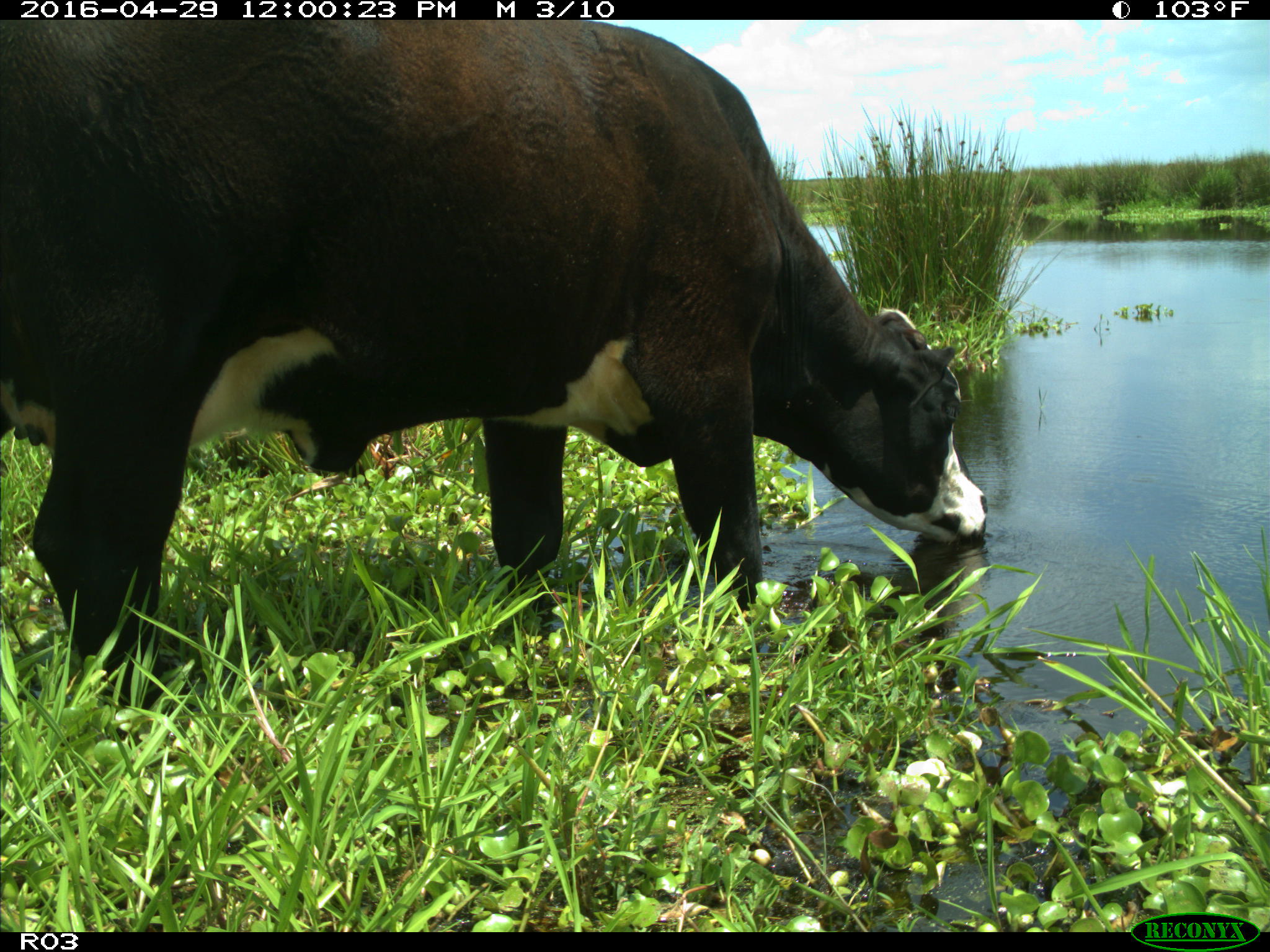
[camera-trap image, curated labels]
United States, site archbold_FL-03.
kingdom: Animalia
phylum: Chordata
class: Mammalia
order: Artiodactyla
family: Bovidae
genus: Bos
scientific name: Bos taurus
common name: domestic cow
Bos taurus (domestic cow).